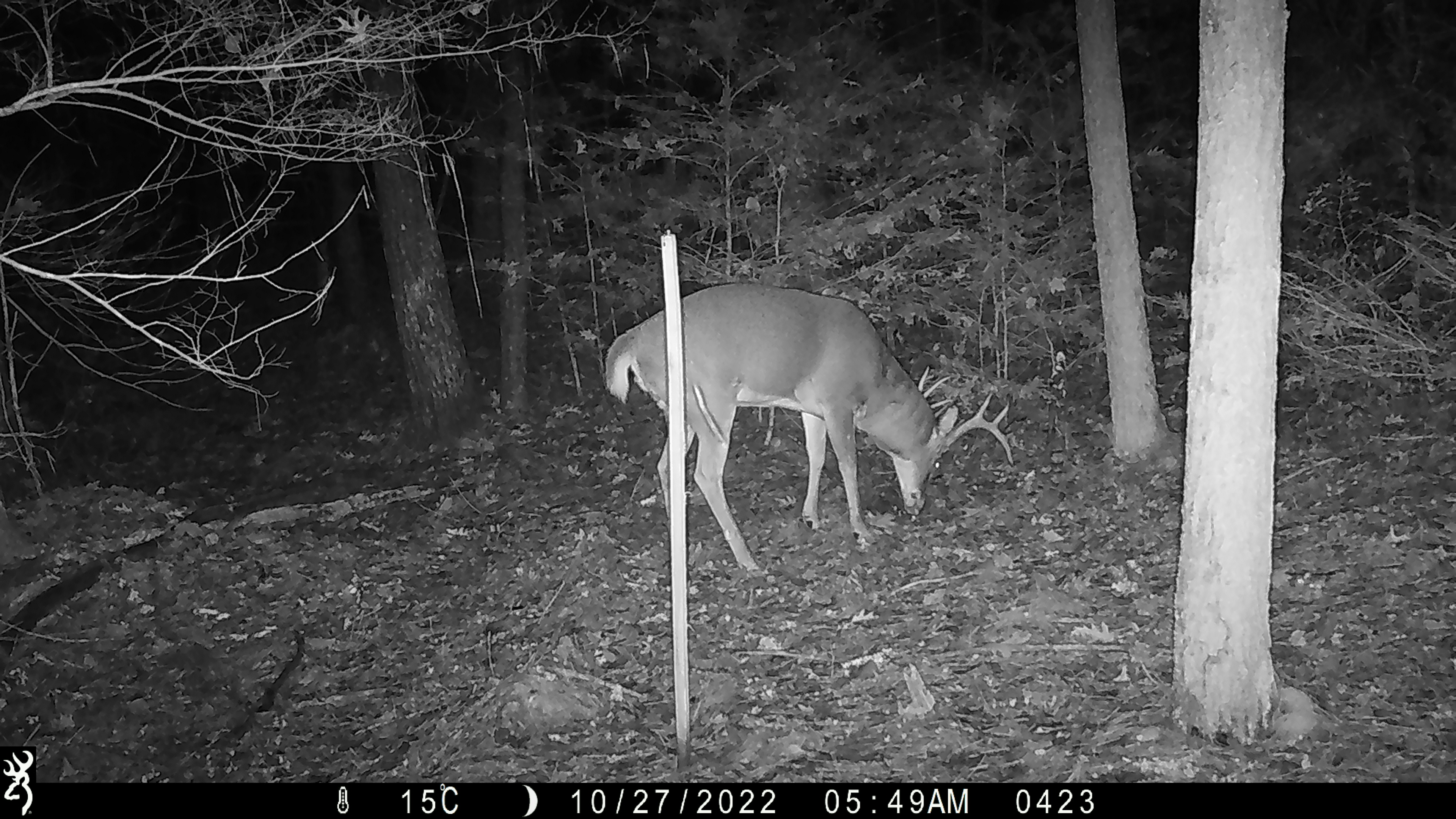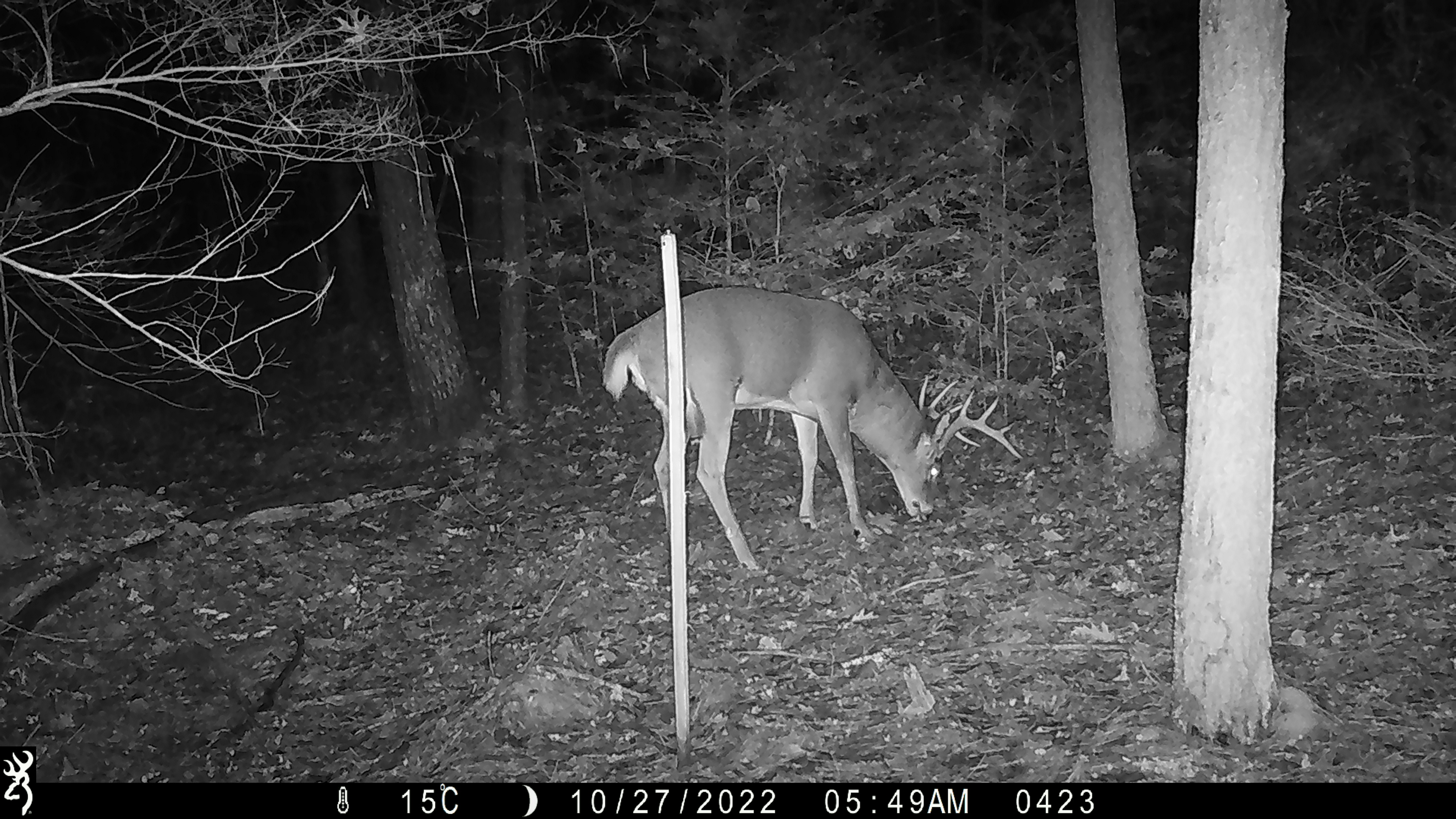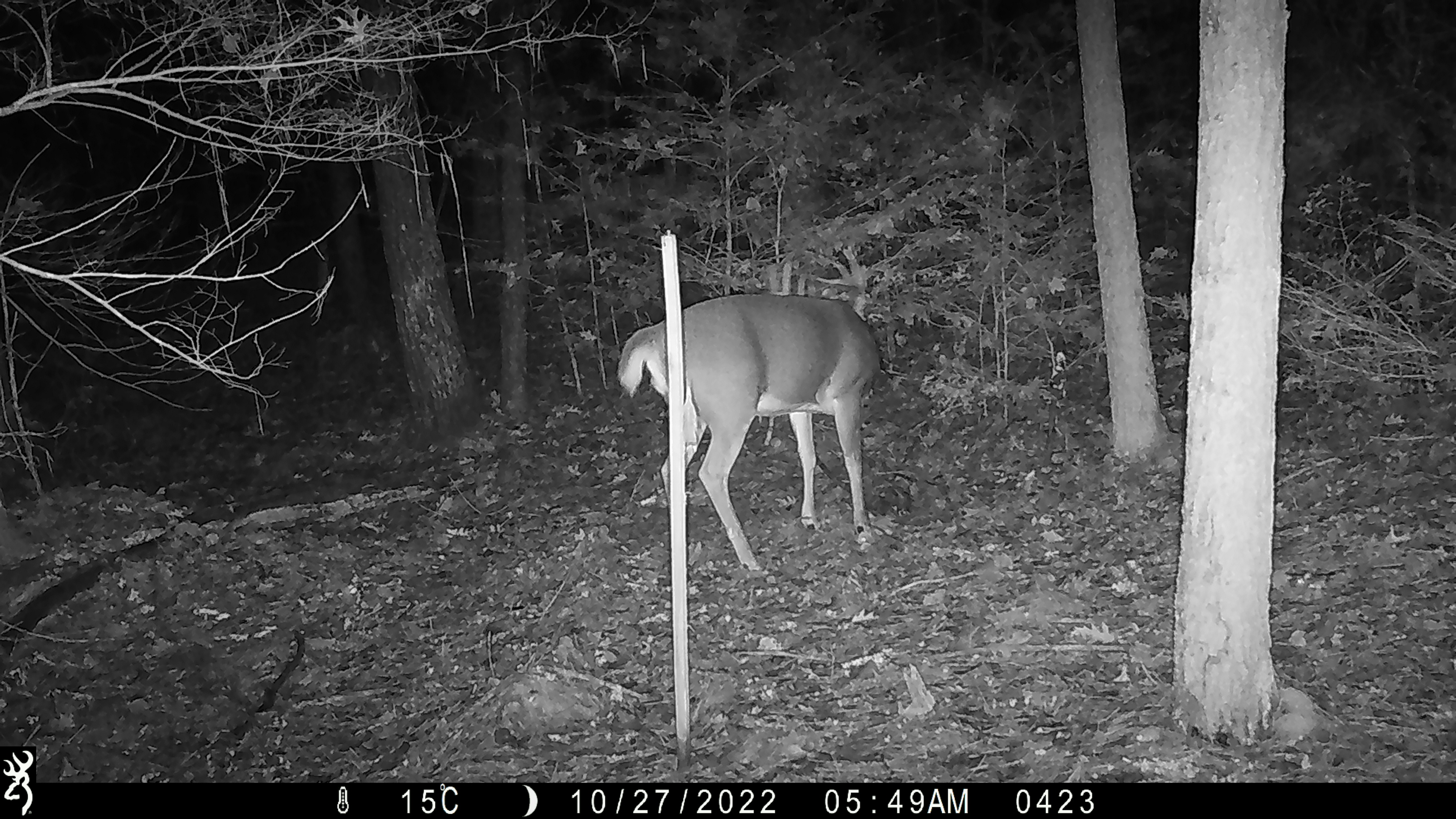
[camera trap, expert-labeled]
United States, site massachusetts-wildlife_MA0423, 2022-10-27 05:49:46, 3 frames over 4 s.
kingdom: Animalia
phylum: Chordata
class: Mammalia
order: Artiodactyla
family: Cervidae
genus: Odocoileus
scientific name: Odocoileus virginianus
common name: white-tailed deer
White-tailed deer (Odocoileus virginianus).